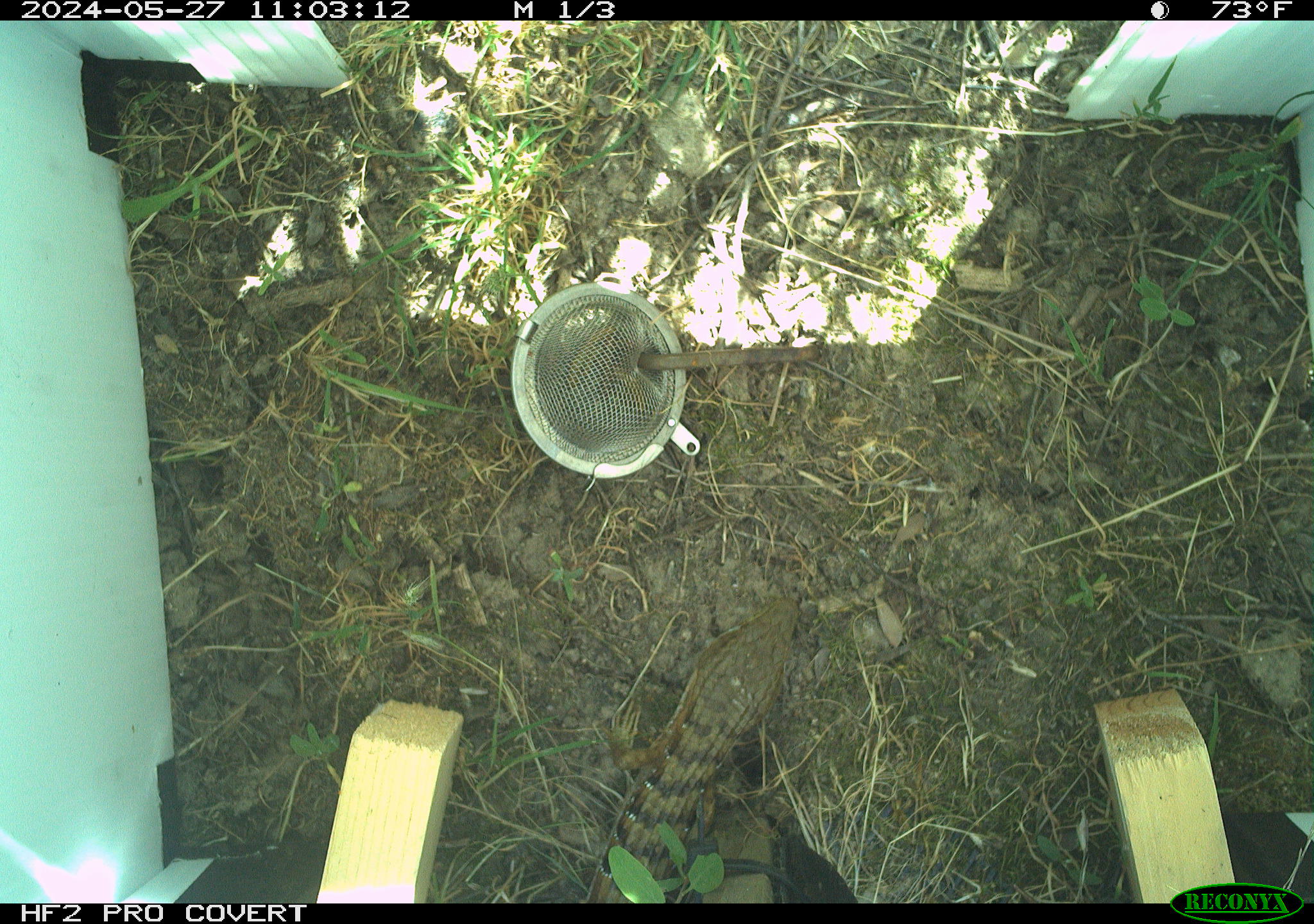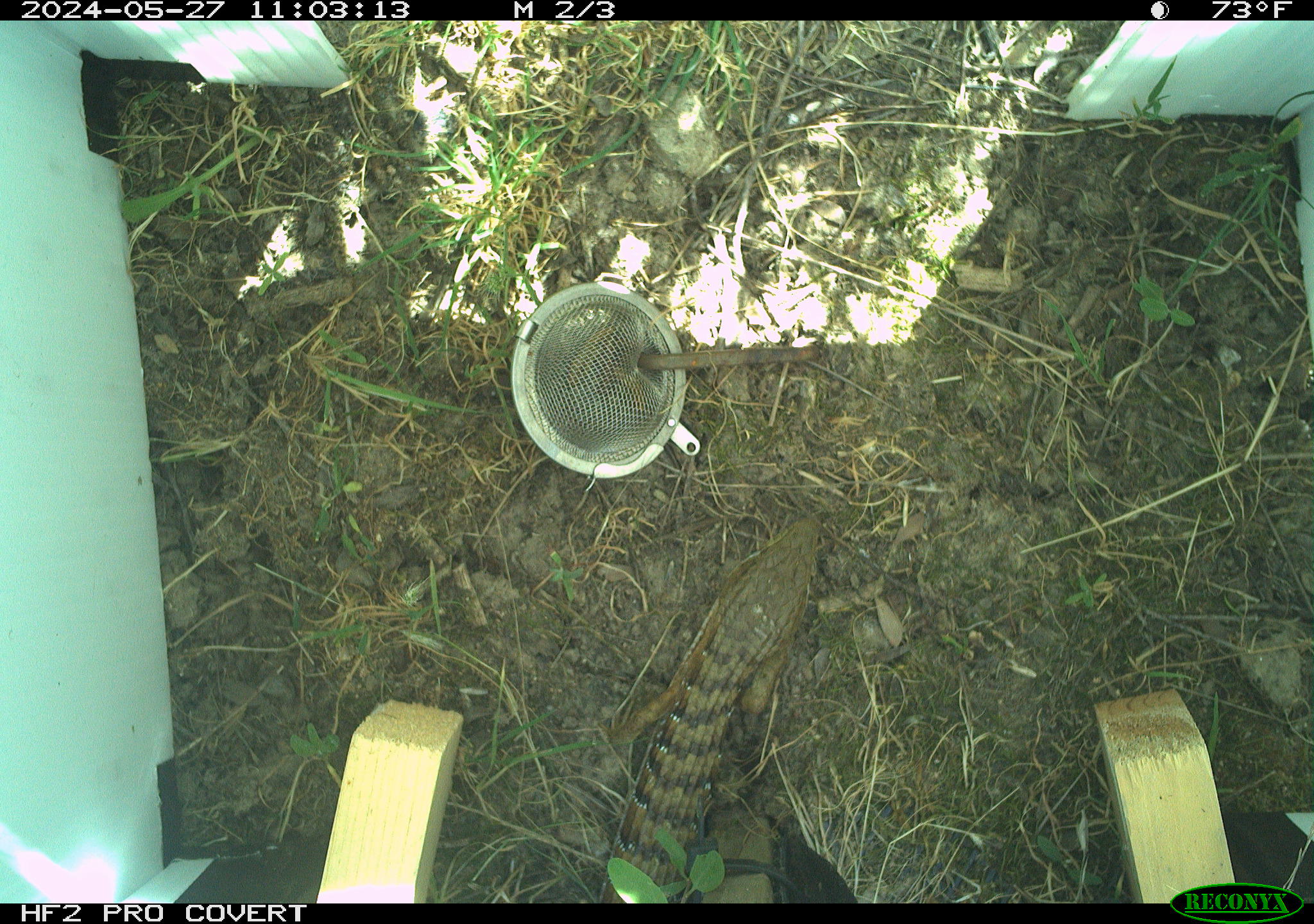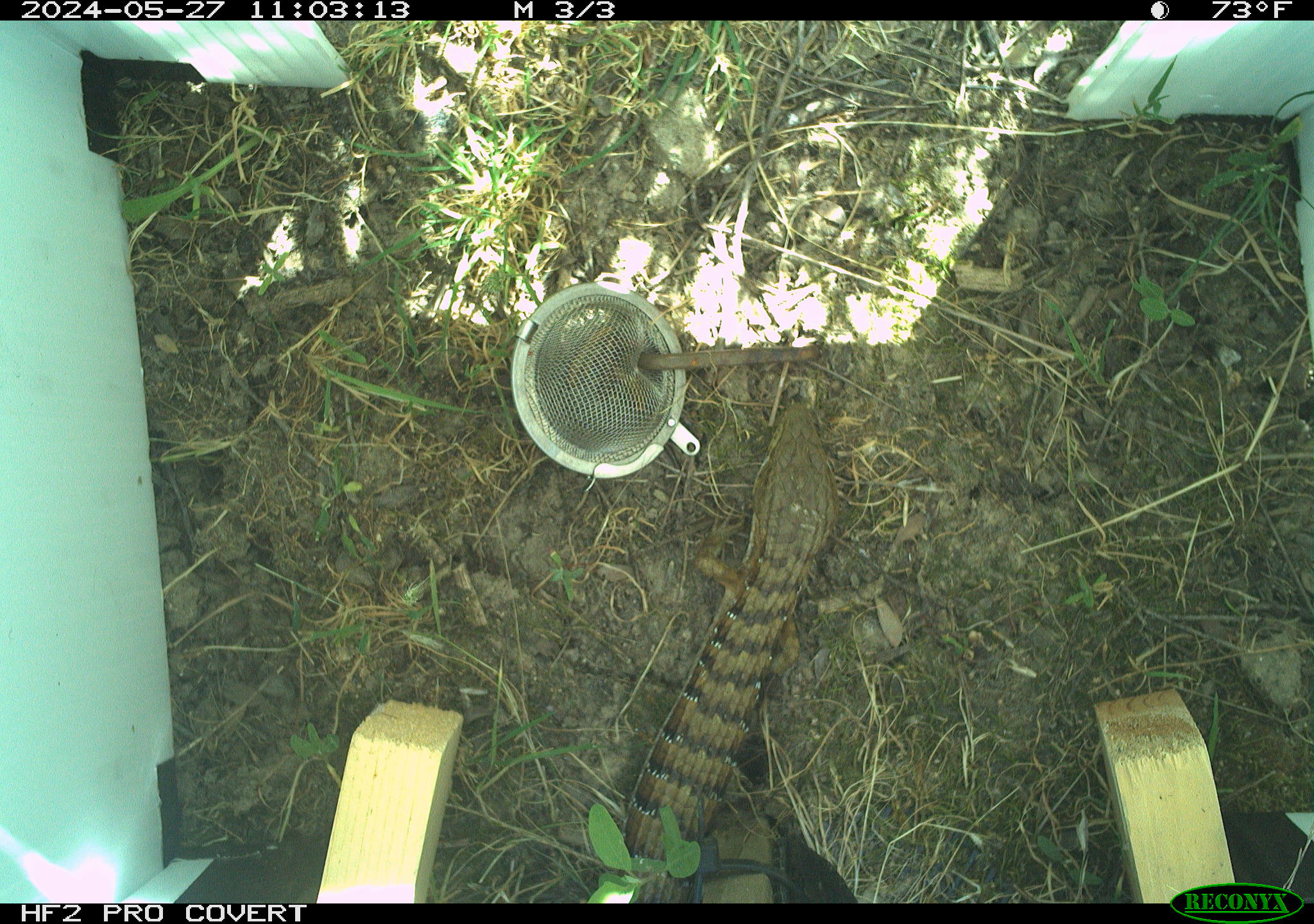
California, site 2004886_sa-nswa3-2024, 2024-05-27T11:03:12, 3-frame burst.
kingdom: Animalia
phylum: Chordata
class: Reptilia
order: Squamata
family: Anguidae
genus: Elgaria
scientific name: Elgaria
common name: alligator lizards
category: elgaria species